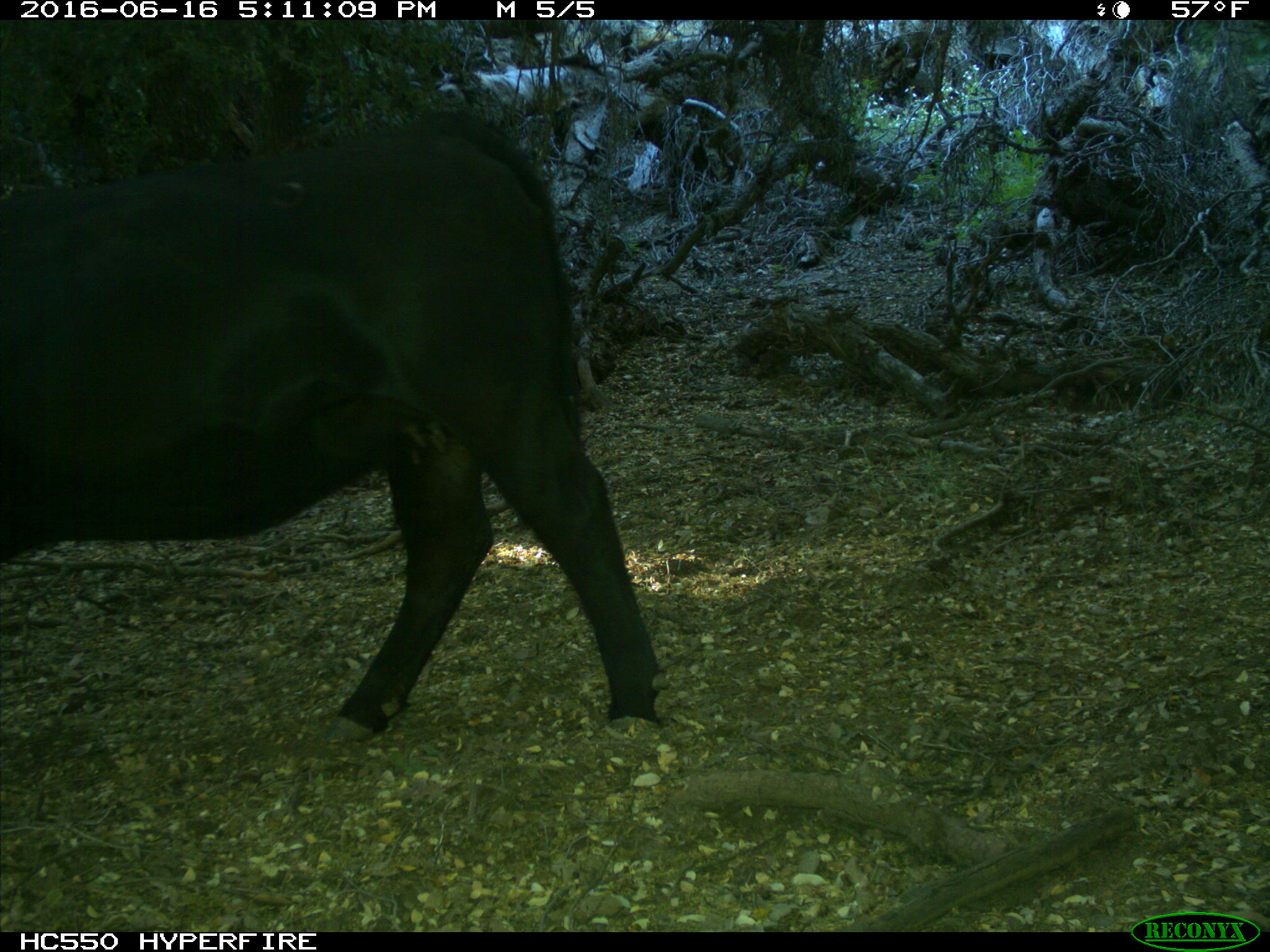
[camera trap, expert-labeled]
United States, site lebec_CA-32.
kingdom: Animalia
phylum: Chordata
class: Mammalia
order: Artiodactyla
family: Bovidae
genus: Bos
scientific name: Bos taurus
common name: domestic cow